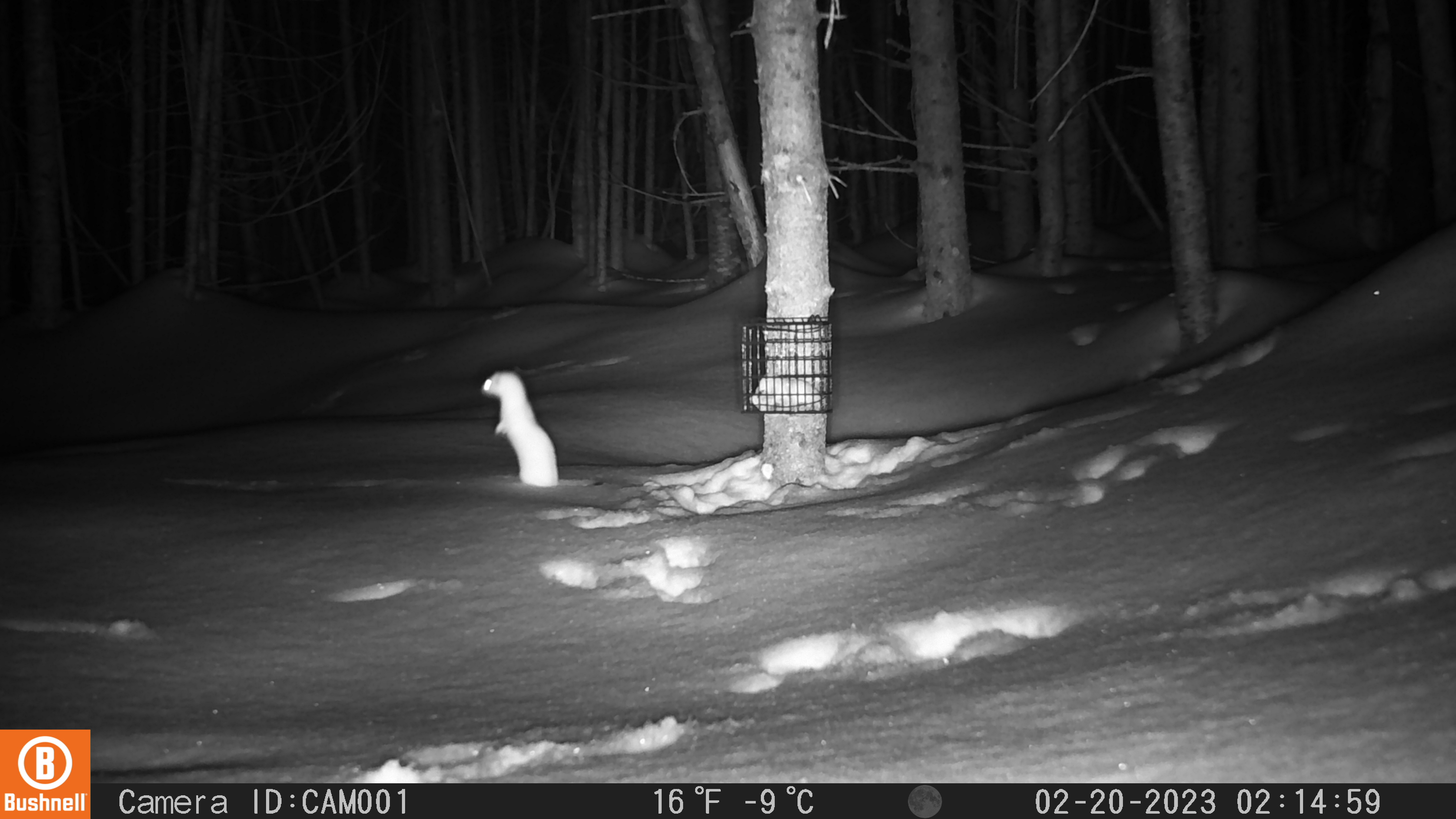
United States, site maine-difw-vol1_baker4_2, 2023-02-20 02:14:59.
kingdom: Animalia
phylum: Chordata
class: Mammalia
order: Carnivora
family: Mustelidae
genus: Mustela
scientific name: Mustela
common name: weasel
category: weasel sp.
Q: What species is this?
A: Weasel sp. (weasel) (Mustela).